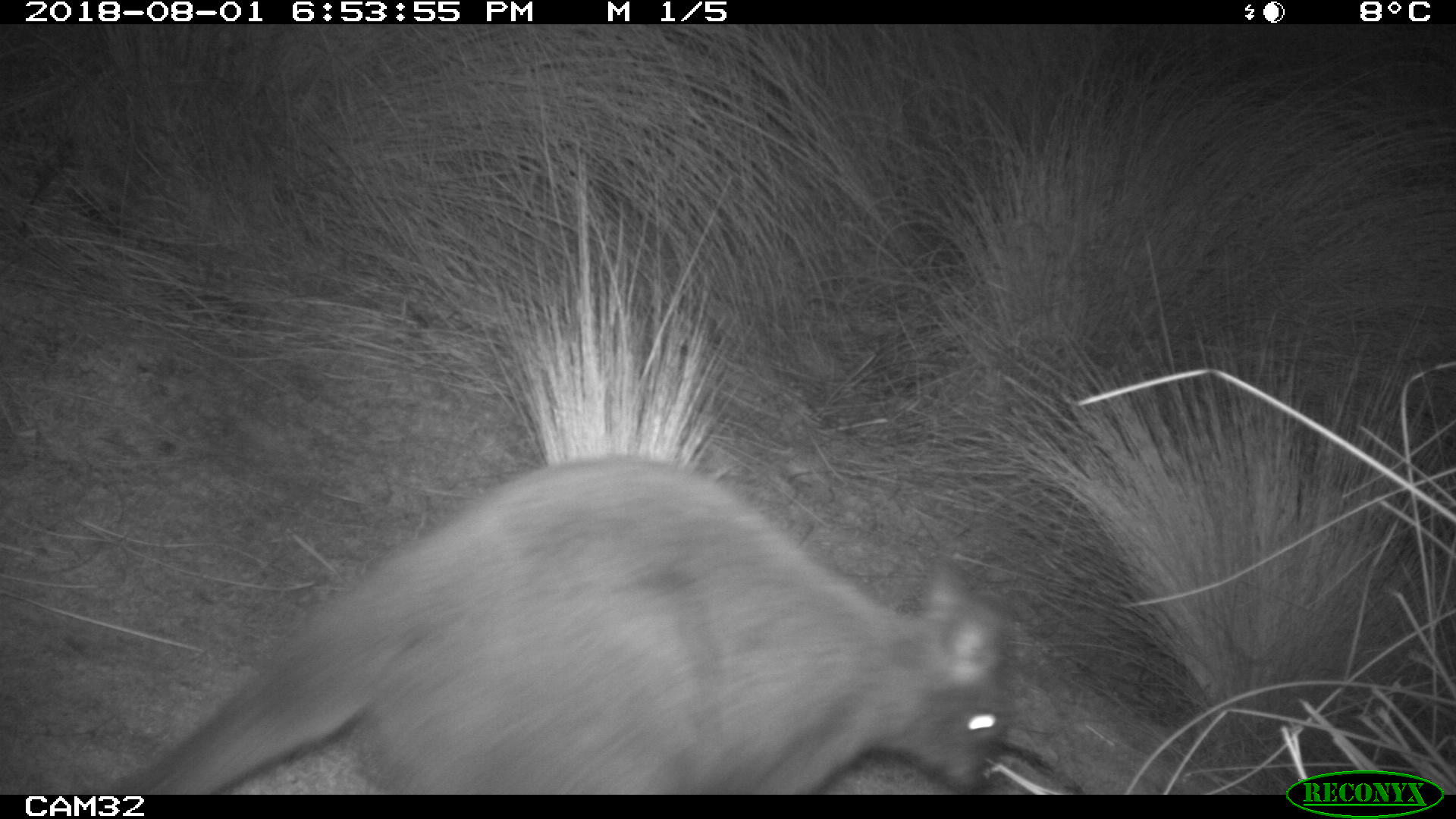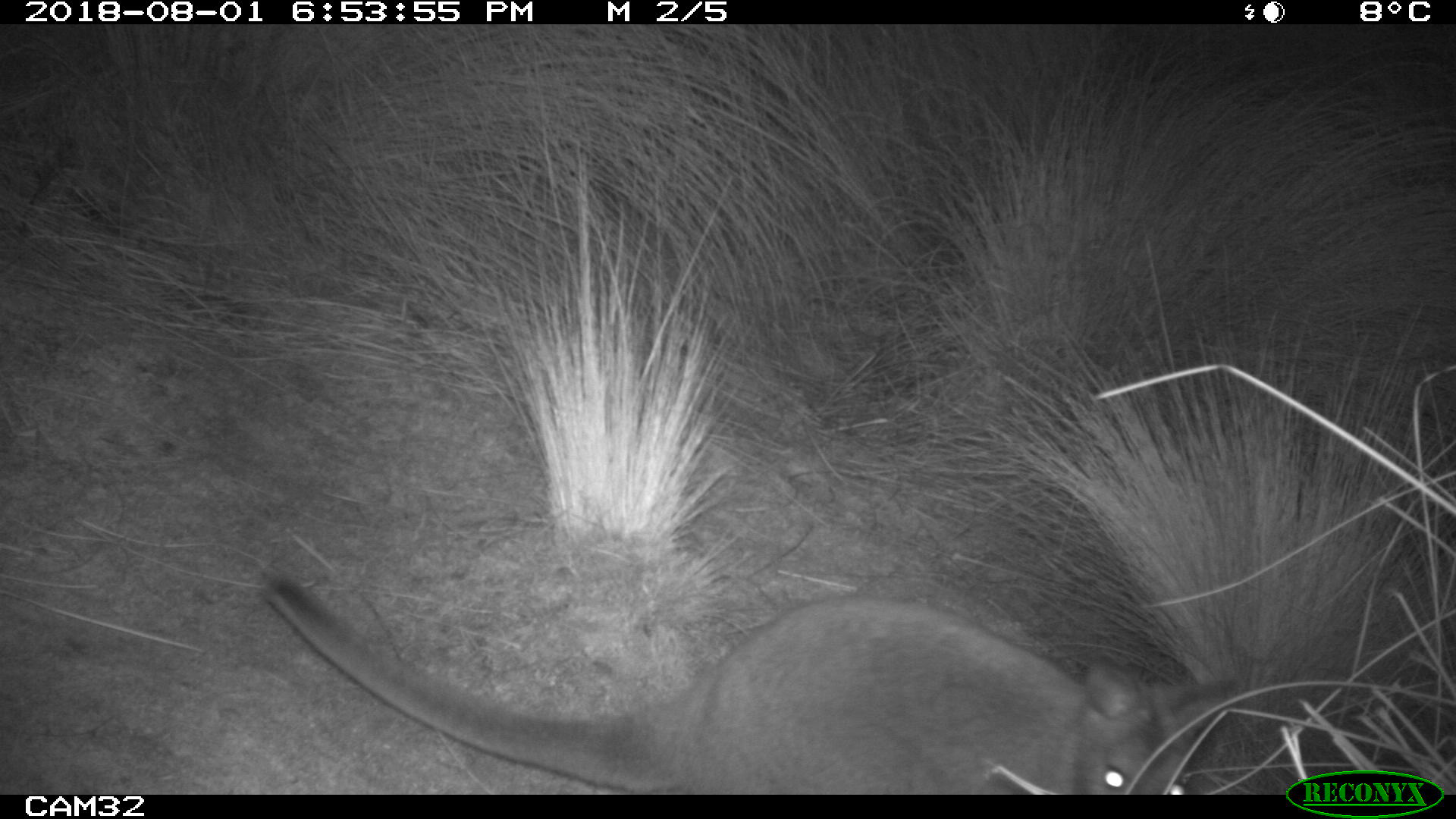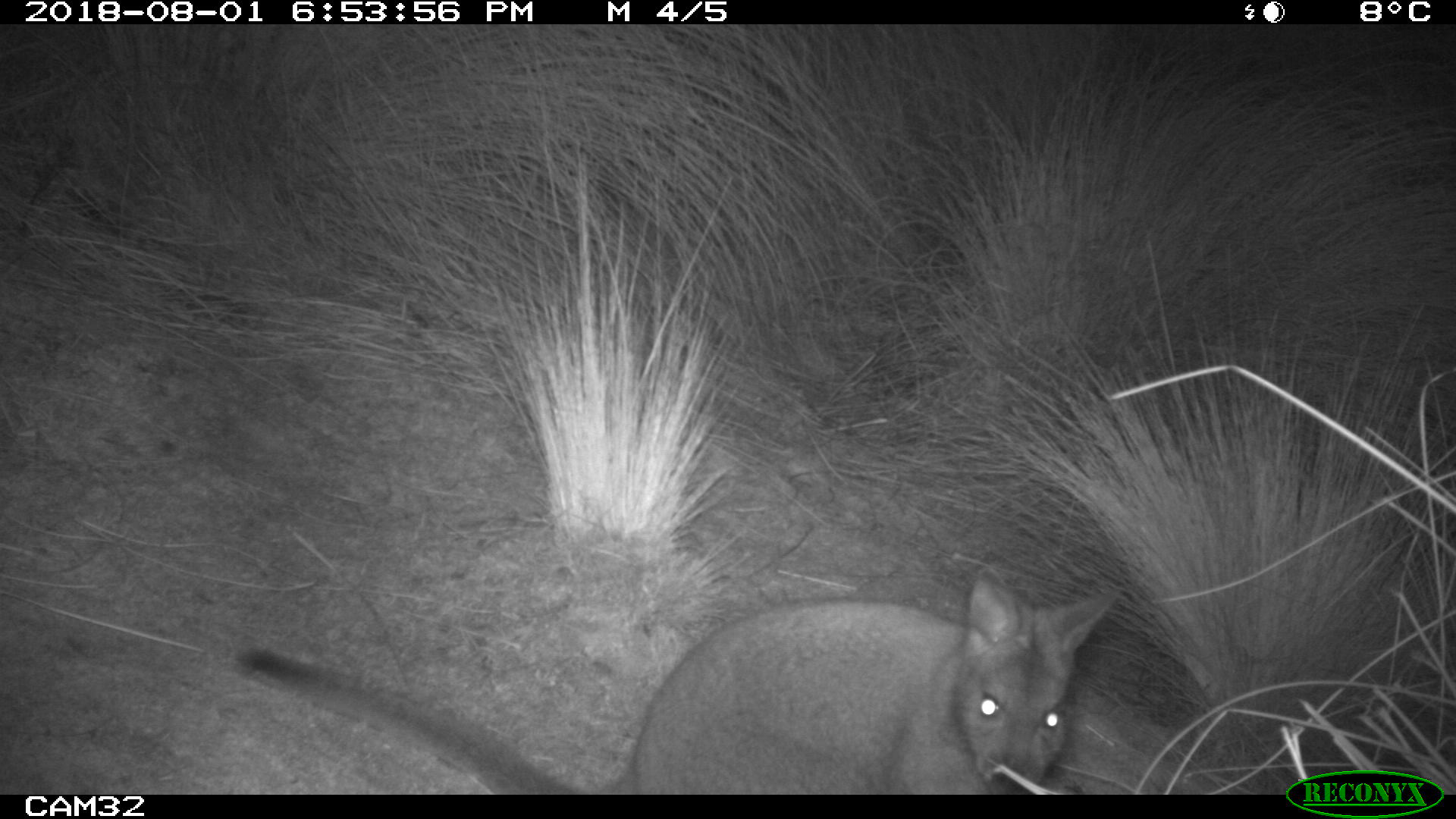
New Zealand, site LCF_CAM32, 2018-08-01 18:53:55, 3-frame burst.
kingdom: Animalia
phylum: Chordata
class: Mammalia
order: Diprotodontia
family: Macropodidae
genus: Notamacropus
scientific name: Notamacropus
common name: wallaby